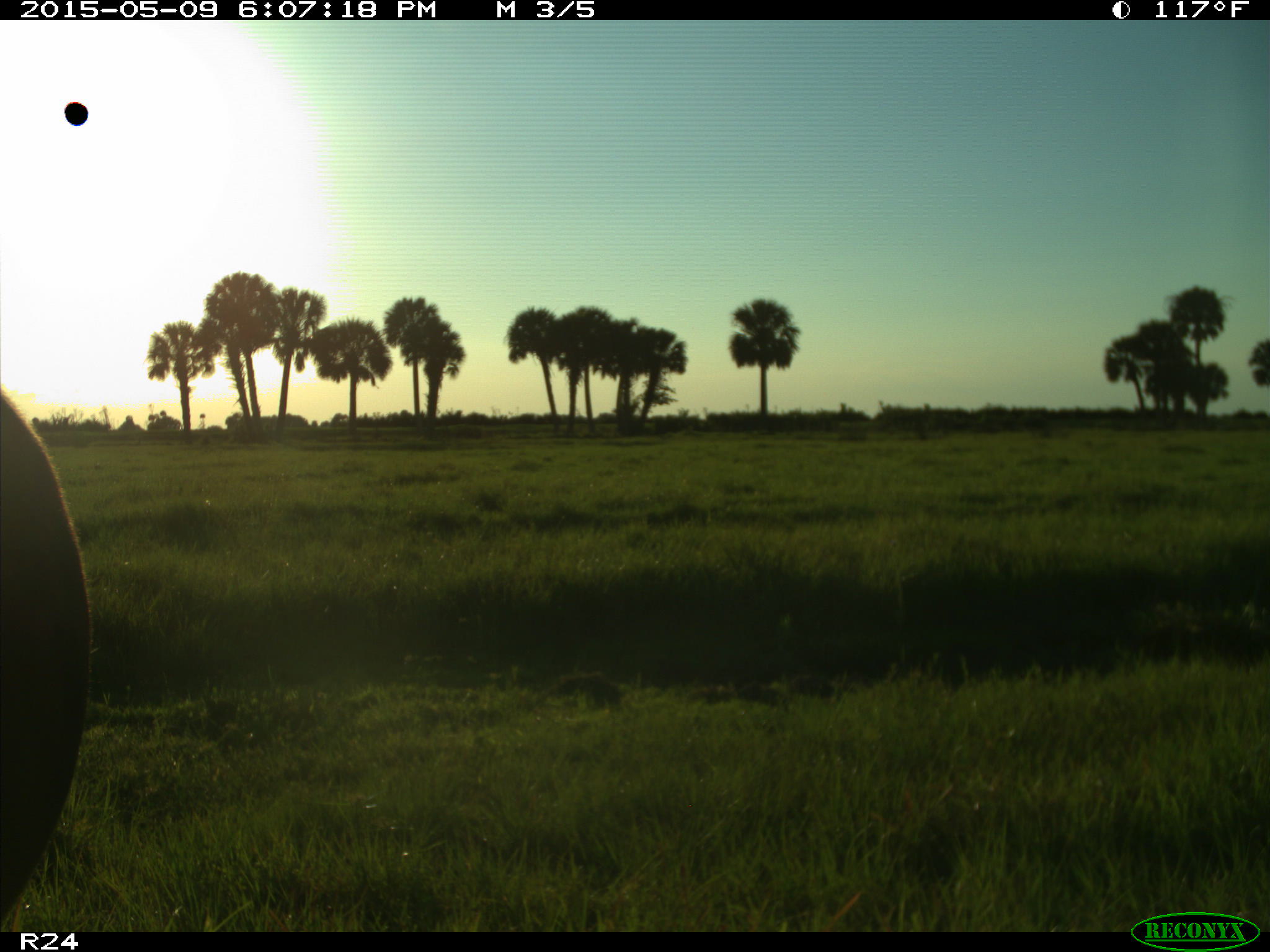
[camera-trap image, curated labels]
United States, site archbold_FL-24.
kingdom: Animalia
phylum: Chordata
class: Mammalia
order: Artiodactyla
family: Bovidae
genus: Bos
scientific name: Bos taurus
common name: domestic cow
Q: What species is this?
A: Bos taurus (domestic cow).